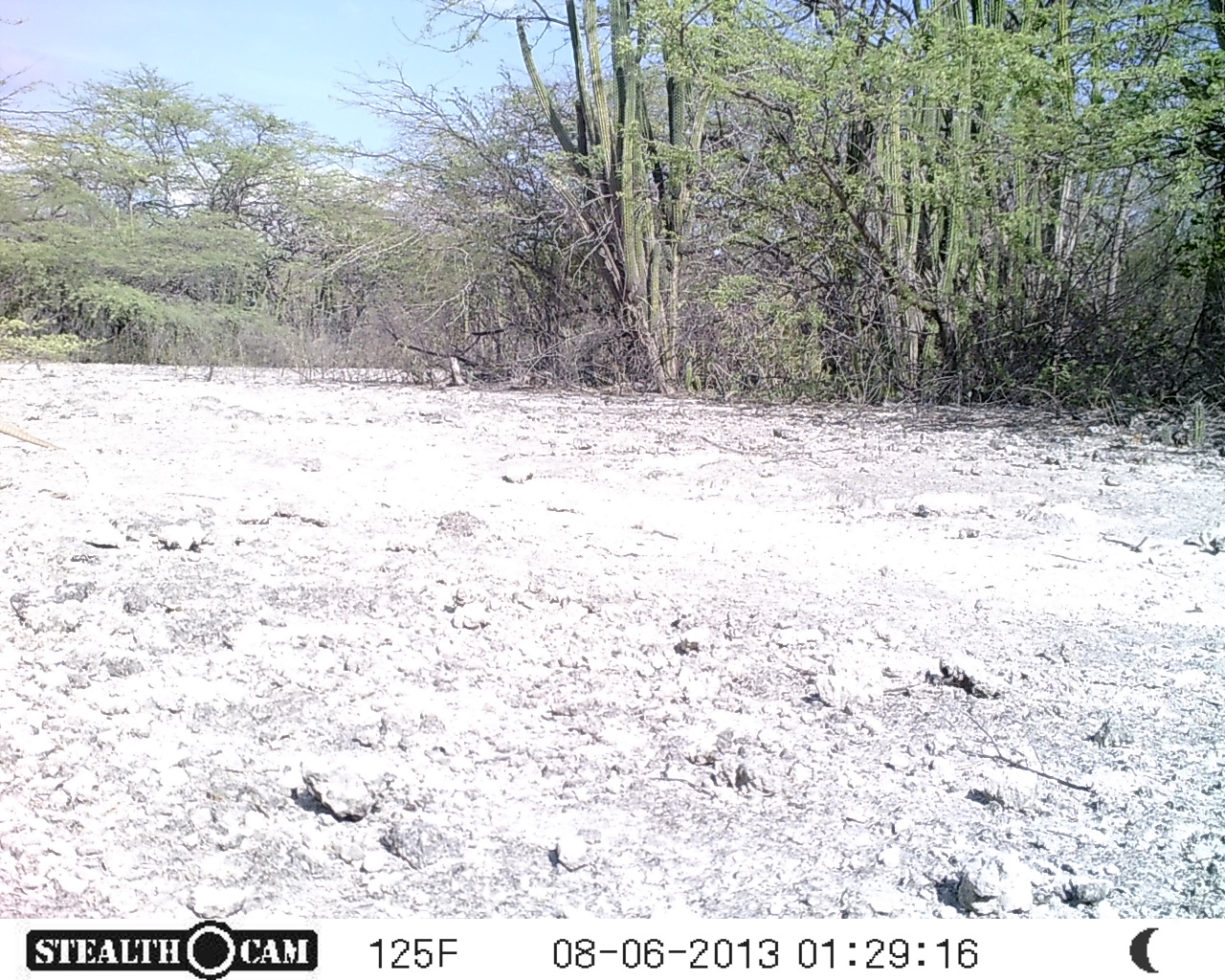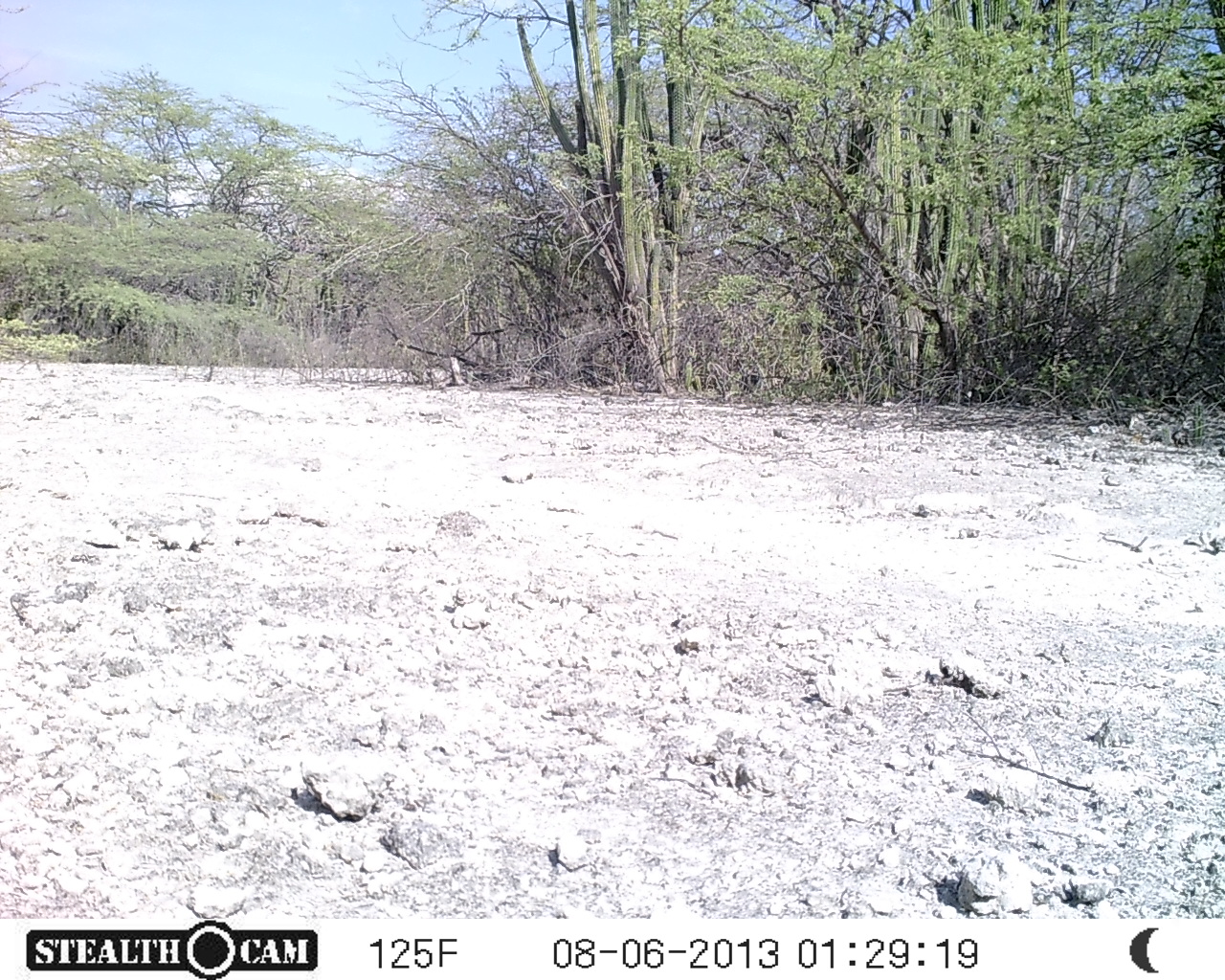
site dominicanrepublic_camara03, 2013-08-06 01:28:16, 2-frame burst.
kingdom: Animalia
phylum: Chordata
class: Reptilia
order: Squamata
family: Iguanidae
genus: Iguana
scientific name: Iguana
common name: typical iguanas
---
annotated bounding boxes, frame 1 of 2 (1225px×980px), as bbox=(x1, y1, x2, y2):
iguana: bbox=(0, 423, 62, 451)